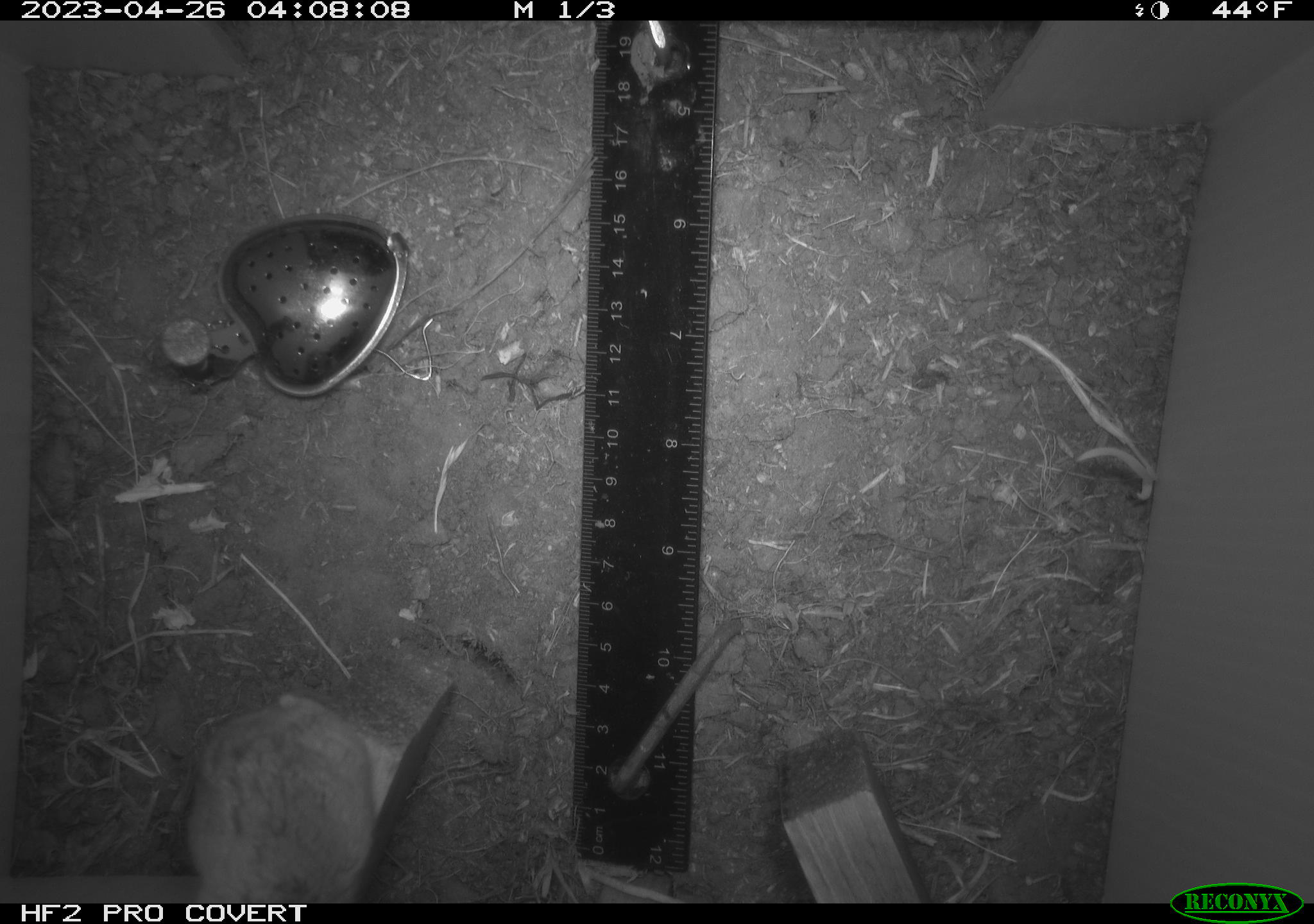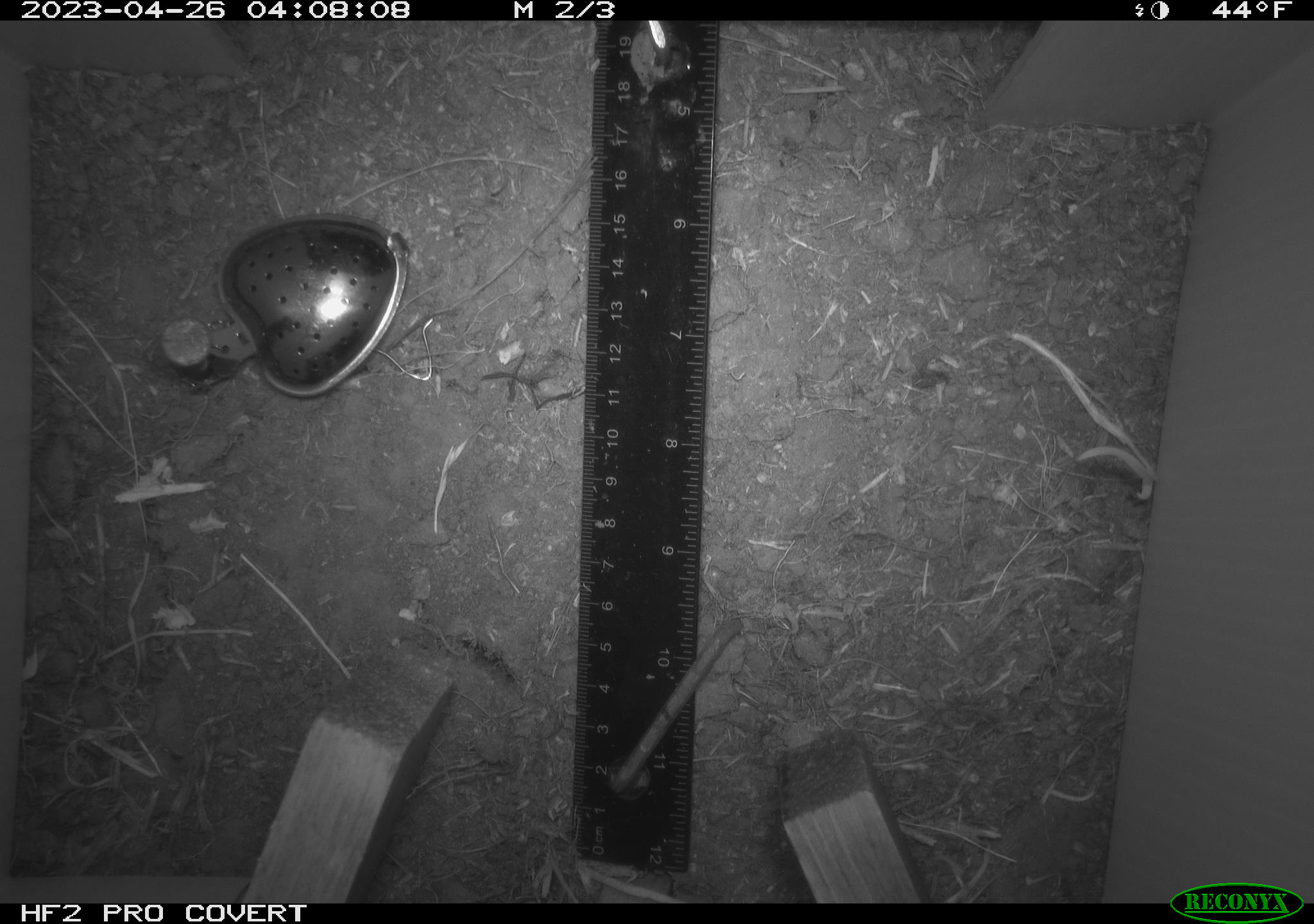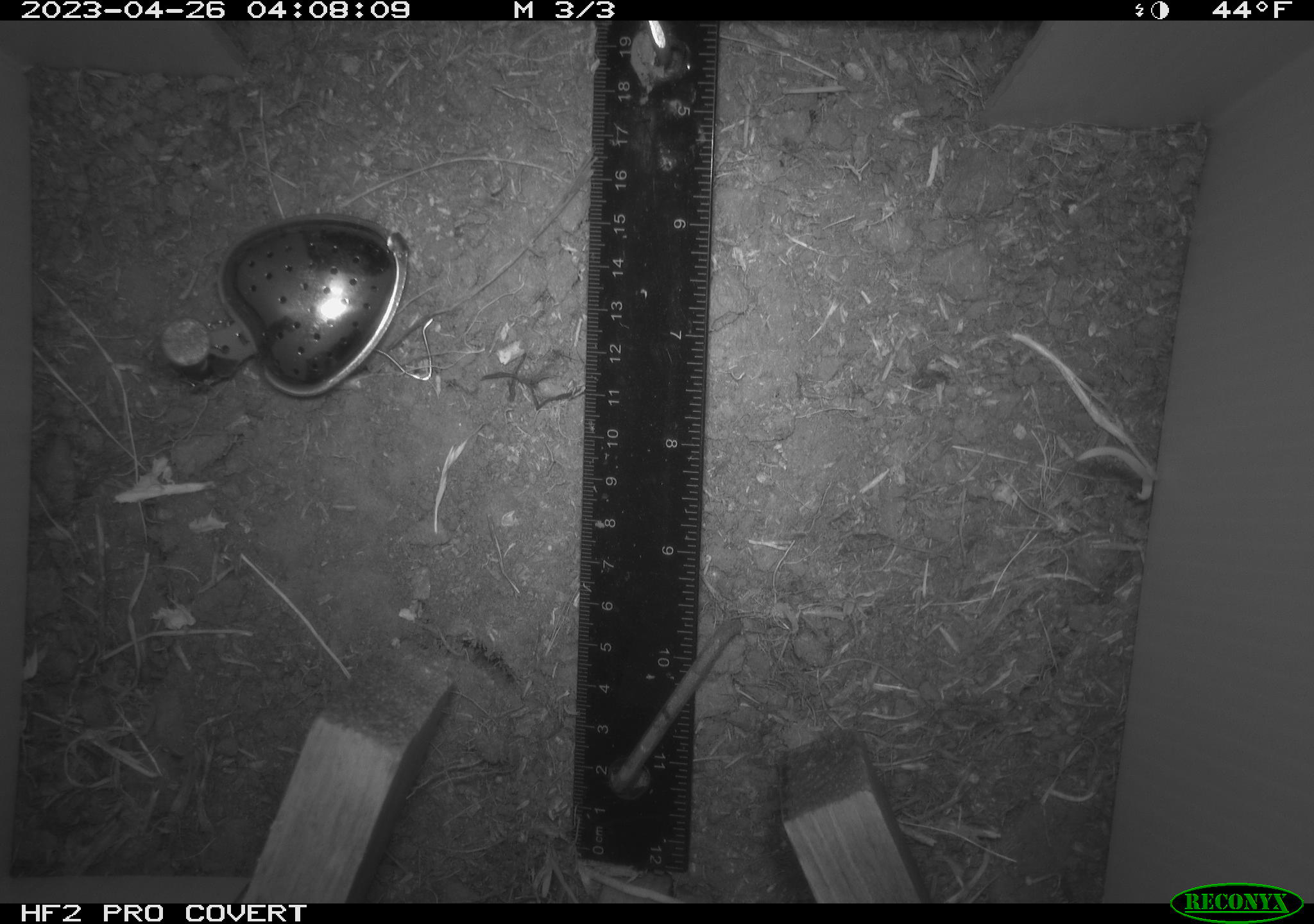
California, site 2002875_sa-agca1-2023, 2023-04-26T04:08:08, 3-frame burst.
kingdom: Animalia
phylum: Chordata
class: Mammalia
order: Rodentia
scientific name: Rodentia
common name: mouse species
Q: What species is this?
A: Mouse species (Rodentia).